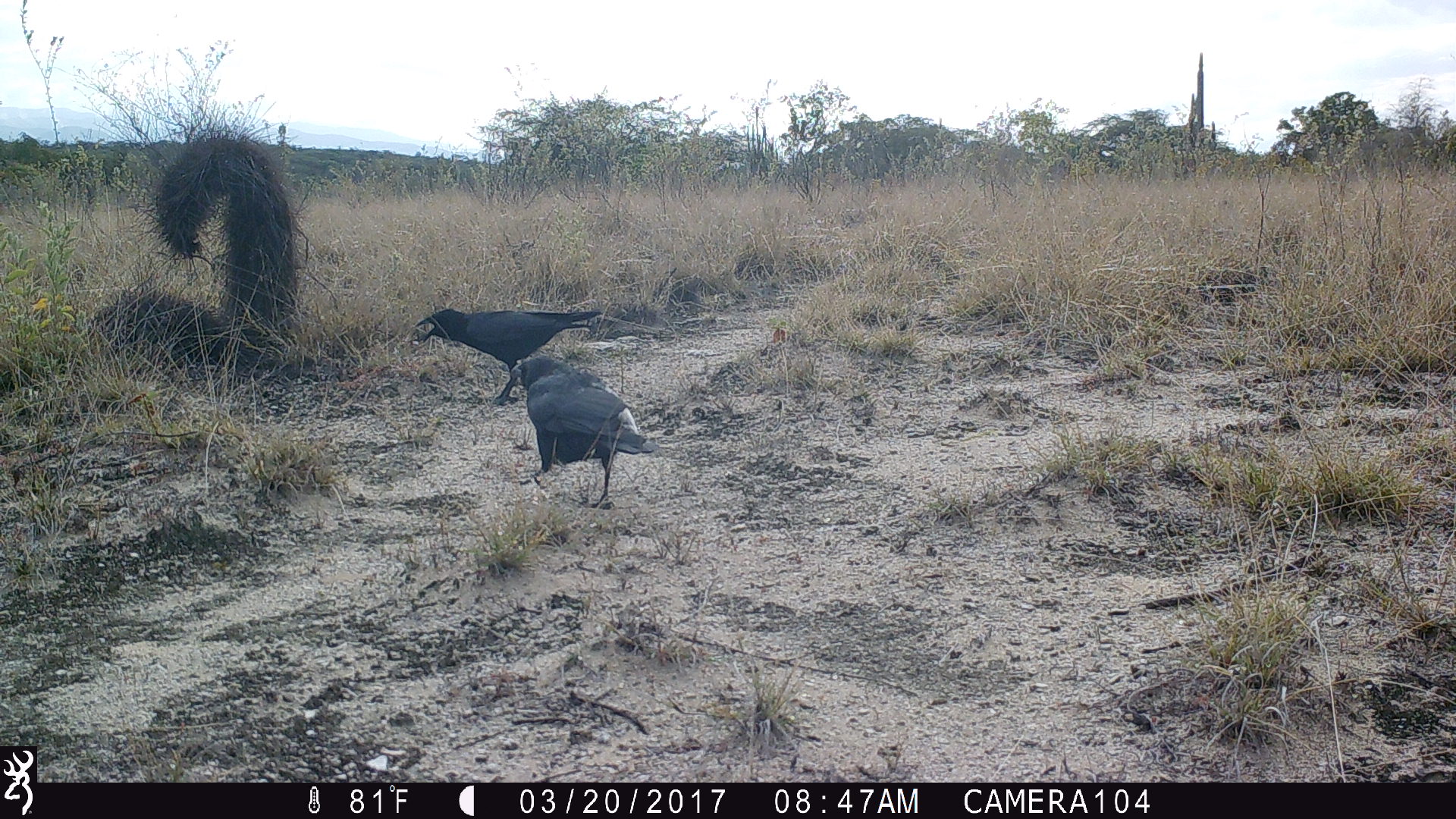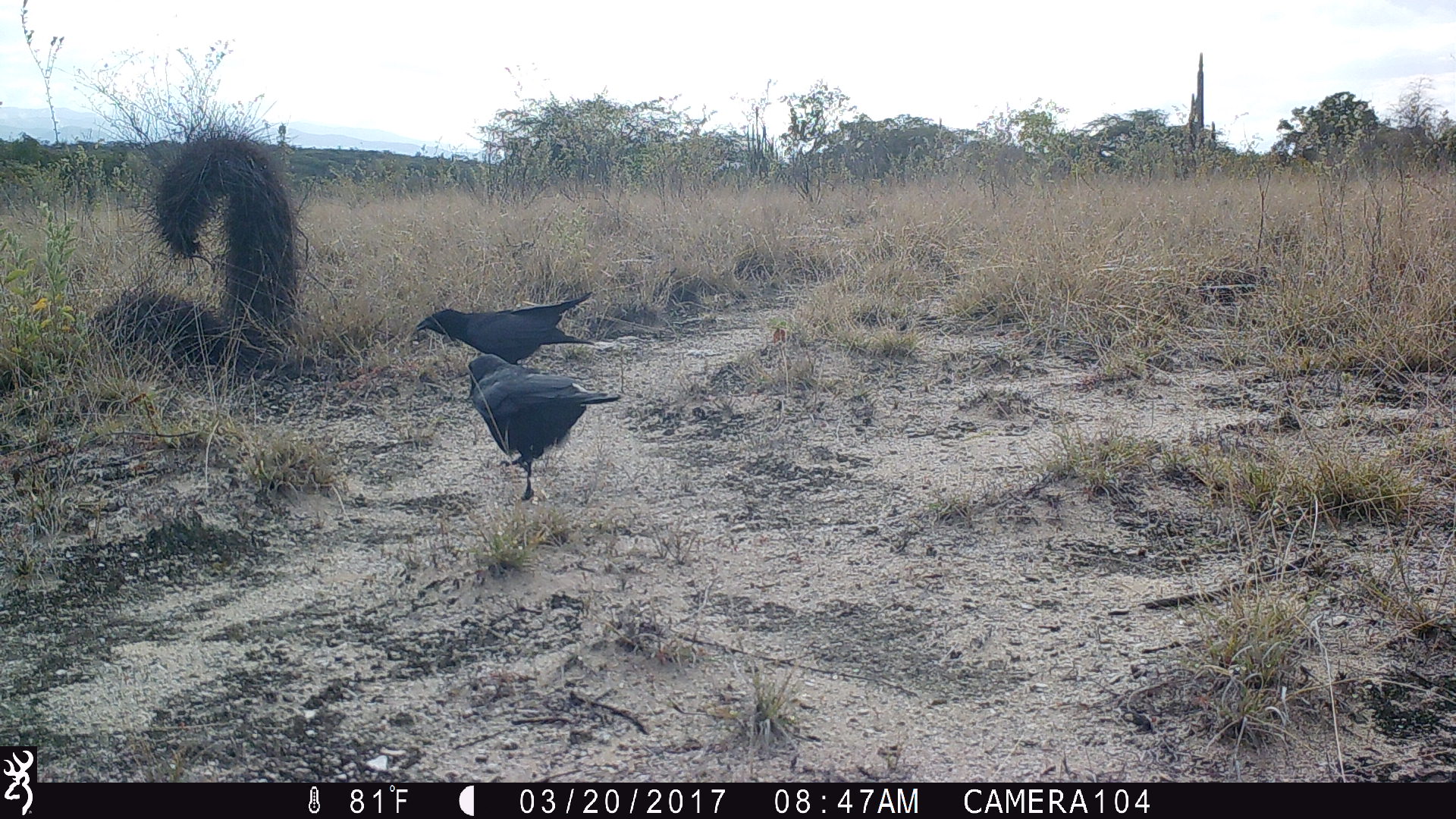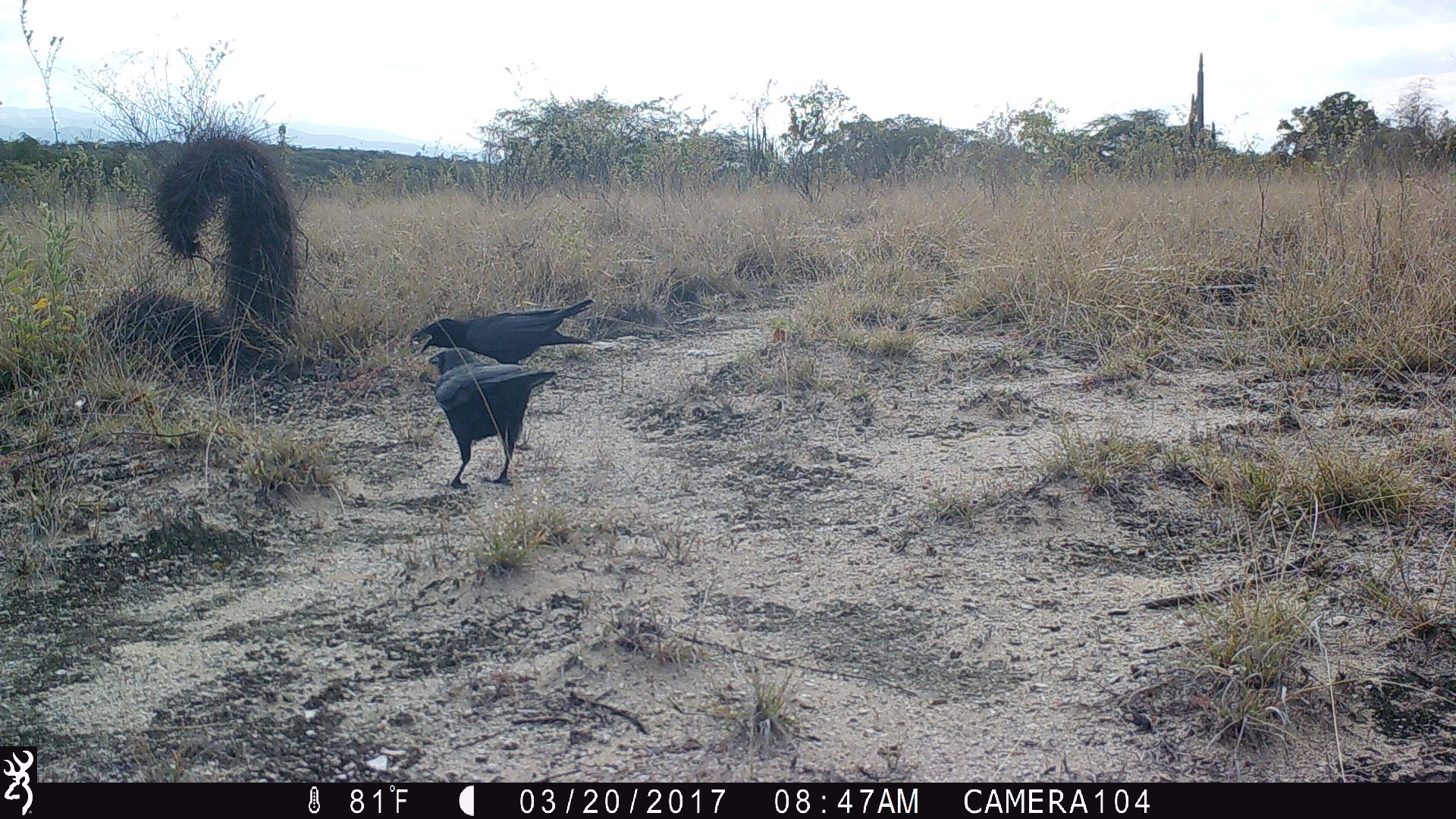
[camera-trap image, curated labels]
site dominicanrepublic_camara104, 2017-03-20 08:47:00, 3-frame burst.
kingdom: Animalia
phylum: Chordata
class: Aves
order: Passeriformes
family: Corvidae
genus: Corvus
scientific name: Corvus corax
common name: raven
Raven (Corvus corax).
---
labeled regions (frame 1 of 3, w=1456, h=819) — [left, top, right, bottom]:
raven: [511, 352, 656, 508]; [411, 296, 608, 409]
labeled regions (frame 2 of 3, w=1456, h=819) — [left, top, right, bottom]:
raven: [456, 358, 619, 504]; [413, 286, 603, 369]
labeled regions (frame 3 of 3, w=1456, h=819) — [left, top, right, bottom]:
raven: [425, 350, 554, 494]; [403, 286, 596, 361]